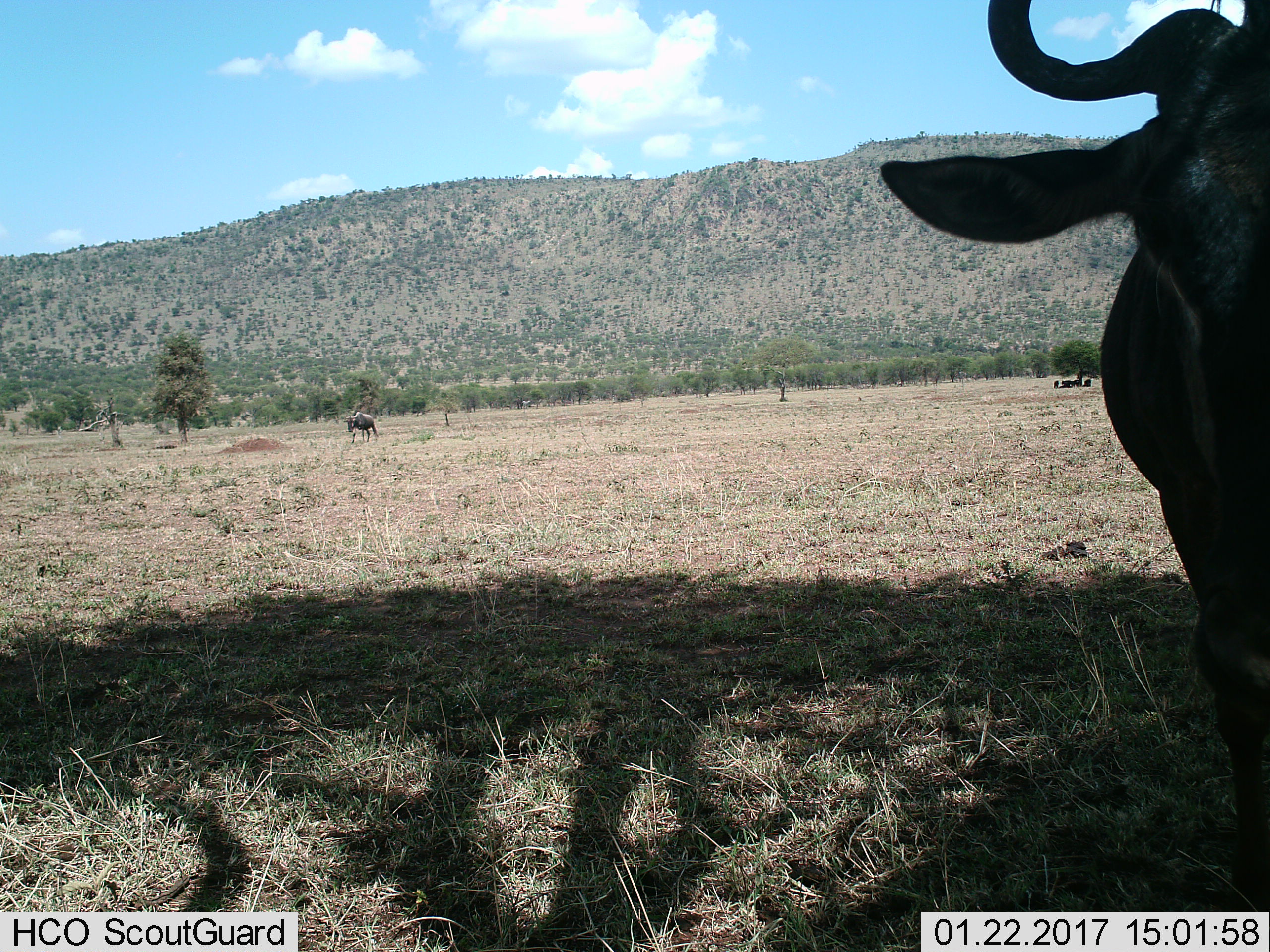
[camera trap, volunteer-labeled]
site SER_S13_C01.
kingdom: Animalia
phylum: Chordata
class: Mammalia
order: Artiodactyla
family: Bovidae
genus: Connochaetes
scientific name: Connochaetes taurinus taurinus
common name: blue wildebeest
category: wildebeestblue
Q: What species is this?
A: Wildebeestblue (blue wildebeest) (Connochaetes taurinus taurinus).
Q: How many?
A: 6.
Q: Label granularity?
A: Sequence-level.